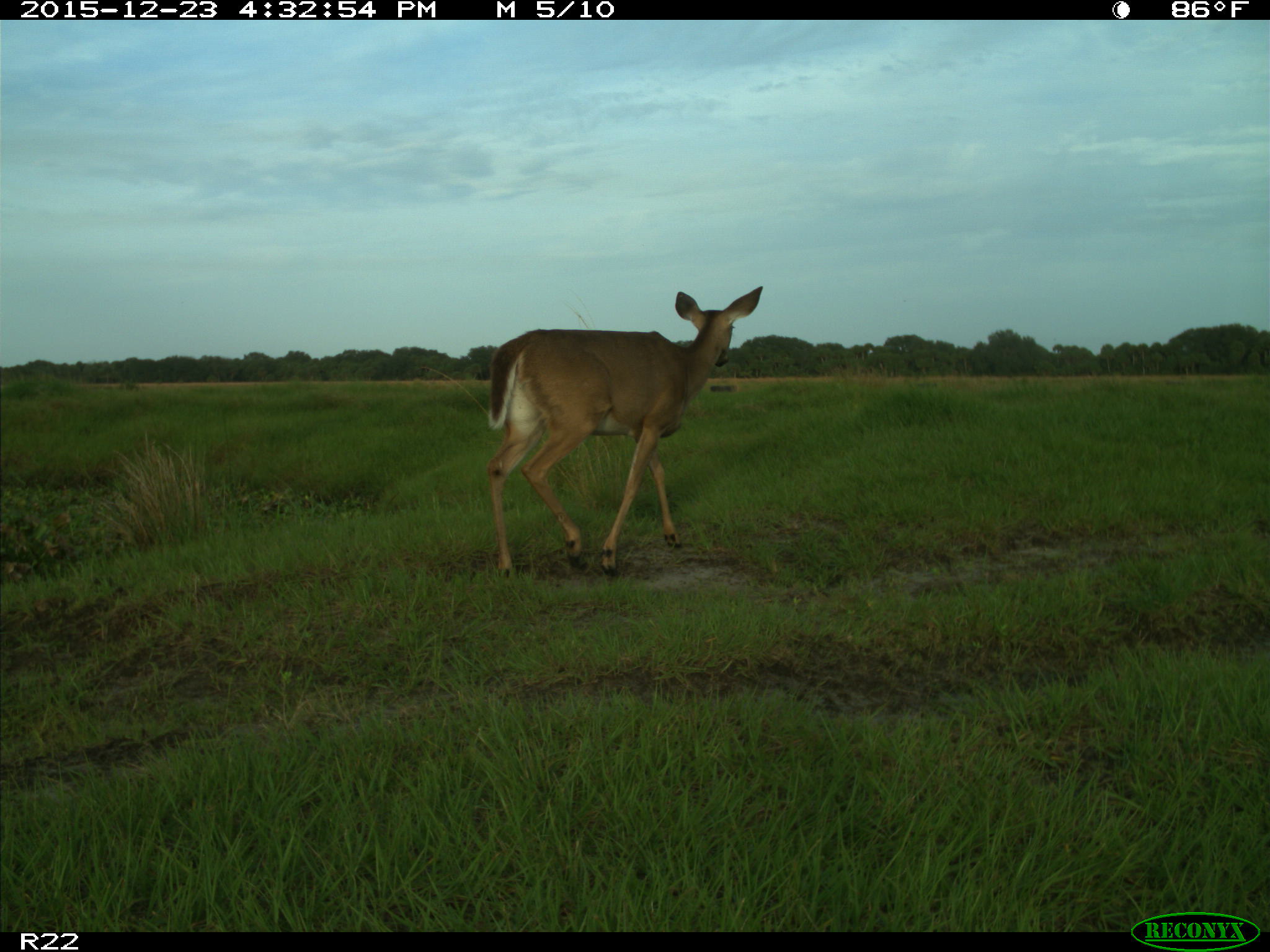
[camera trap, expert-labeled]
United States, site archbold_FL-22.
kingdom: Animalia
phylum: Chordata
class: Mammalia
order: Artiodactyla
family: Cervidae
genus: Odocoileus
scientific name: Odocoileus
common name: deer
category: unidentified deer